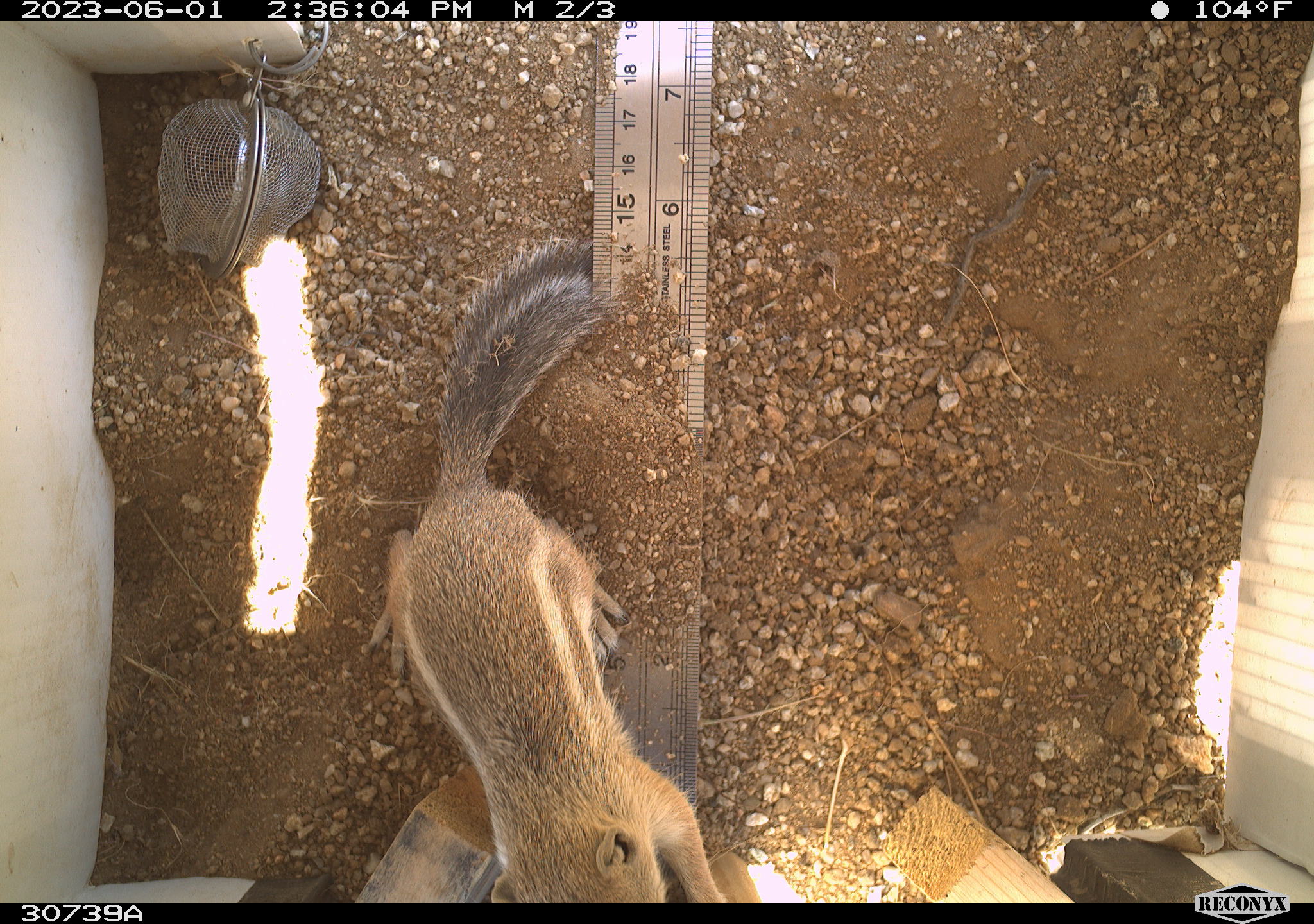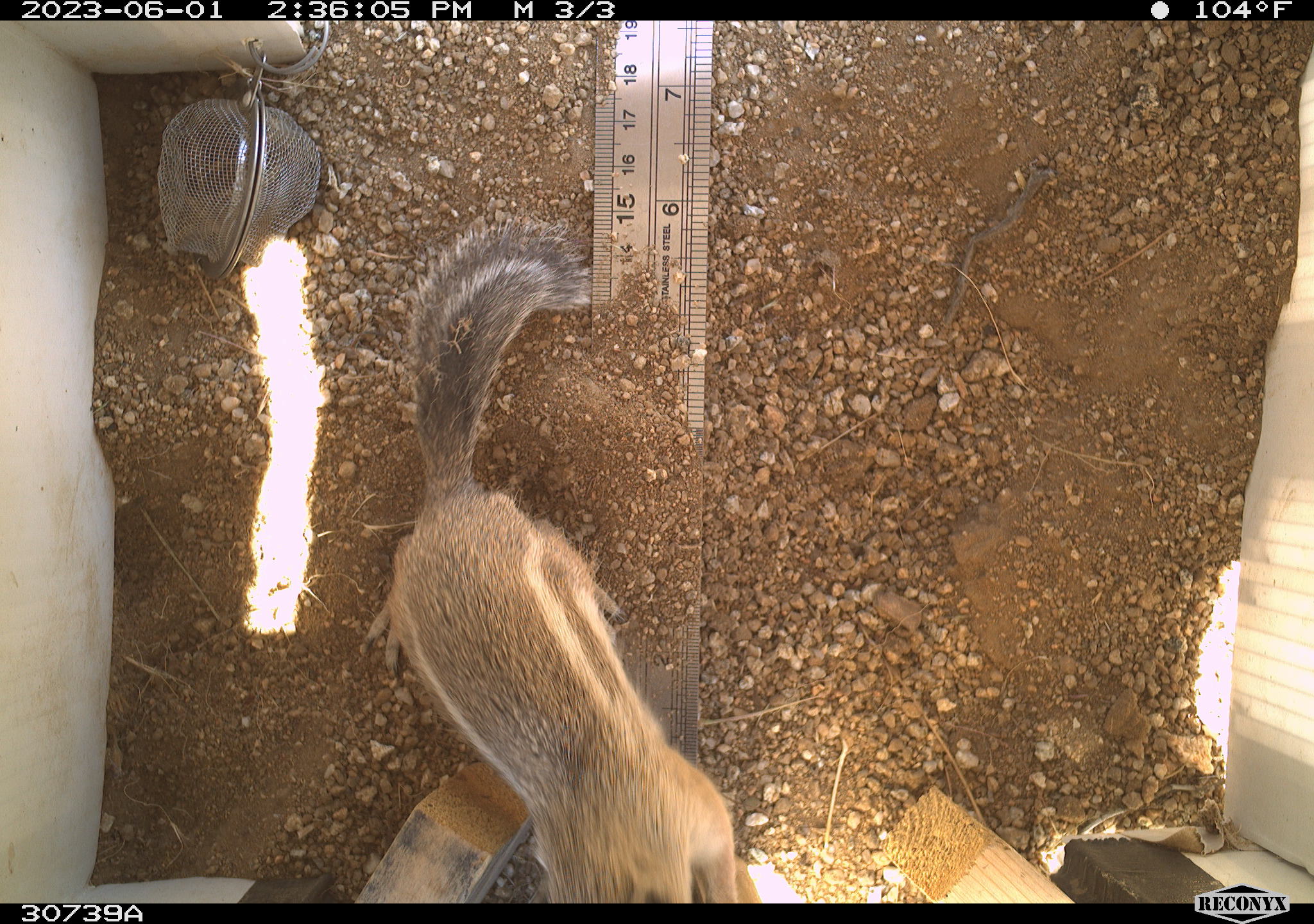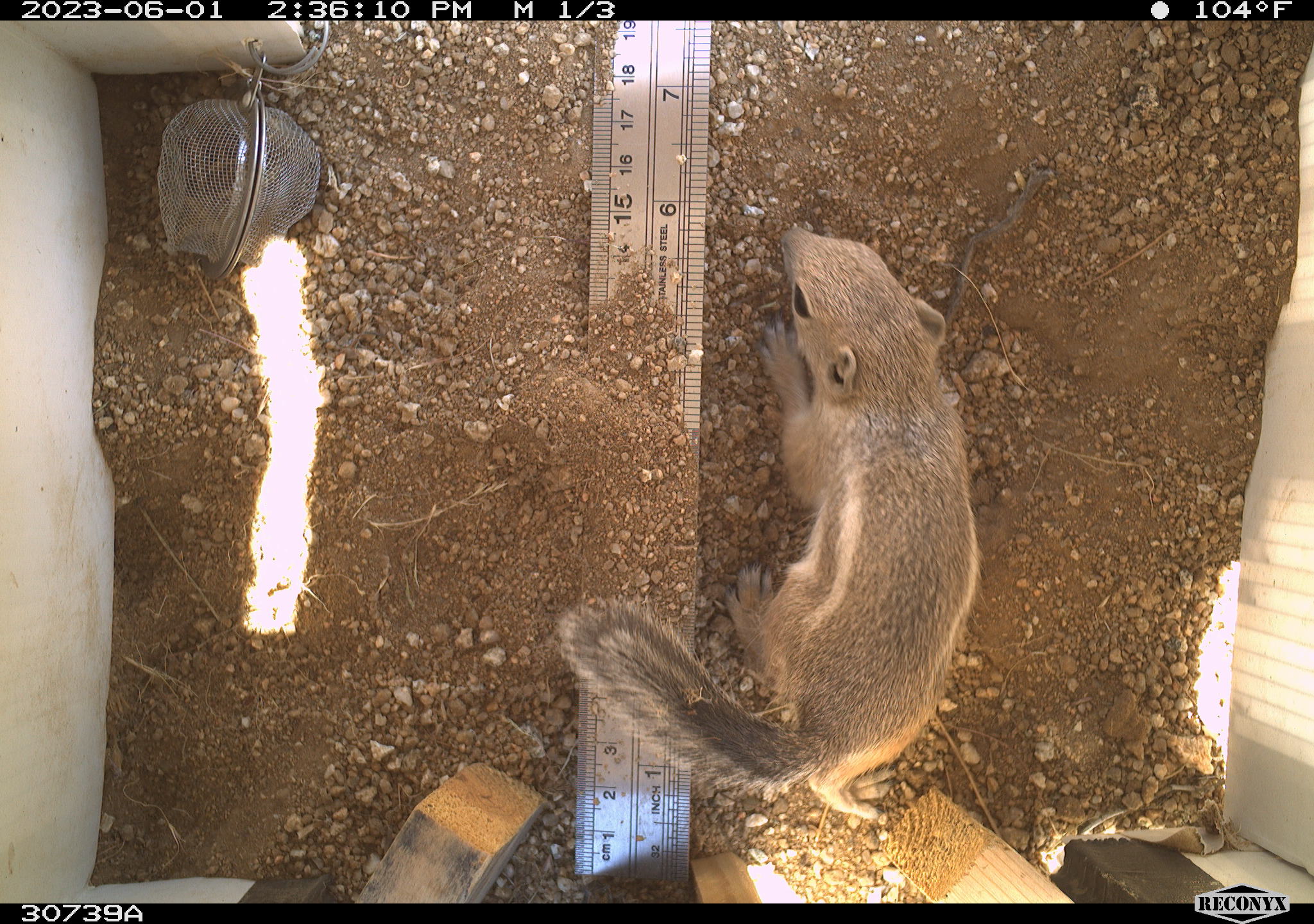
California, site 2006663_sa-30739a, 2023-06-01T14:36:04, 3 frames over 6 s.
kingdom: Animalia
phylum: Chordata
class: Mammalia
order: Rodentia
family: Sciuridae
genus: Ammospermophilus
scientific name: Ammospermophilus leucurus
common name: white-tailed antelope squirrel